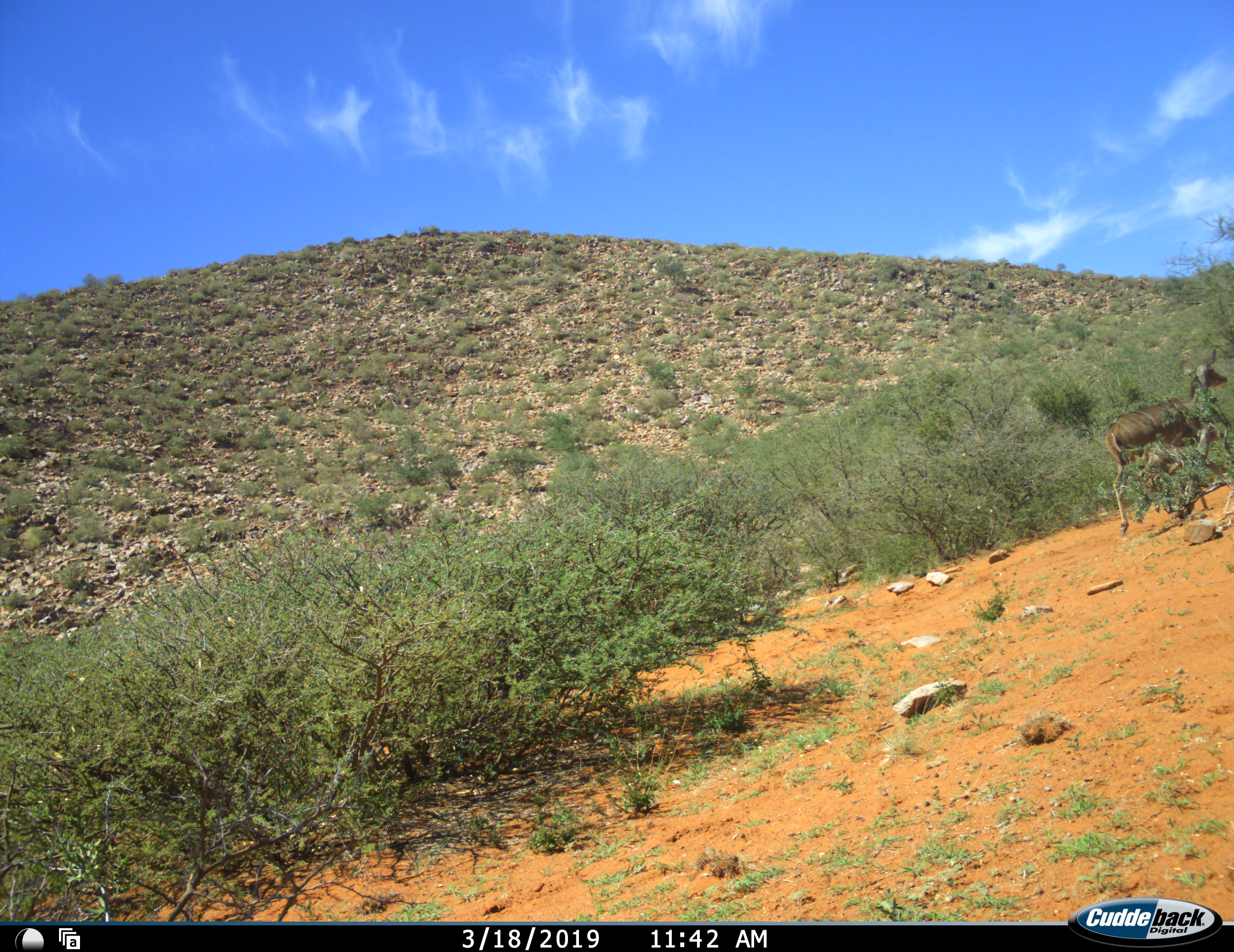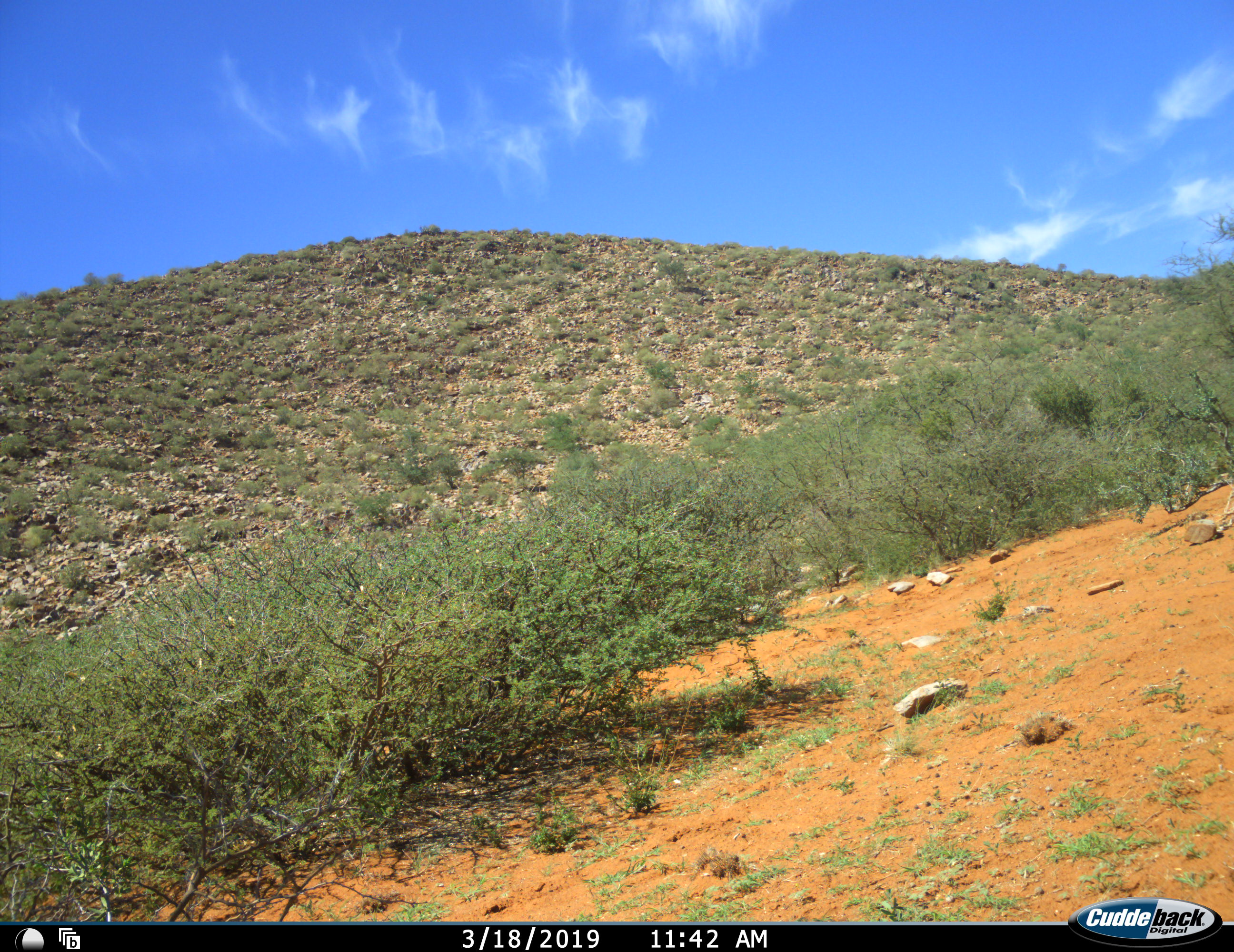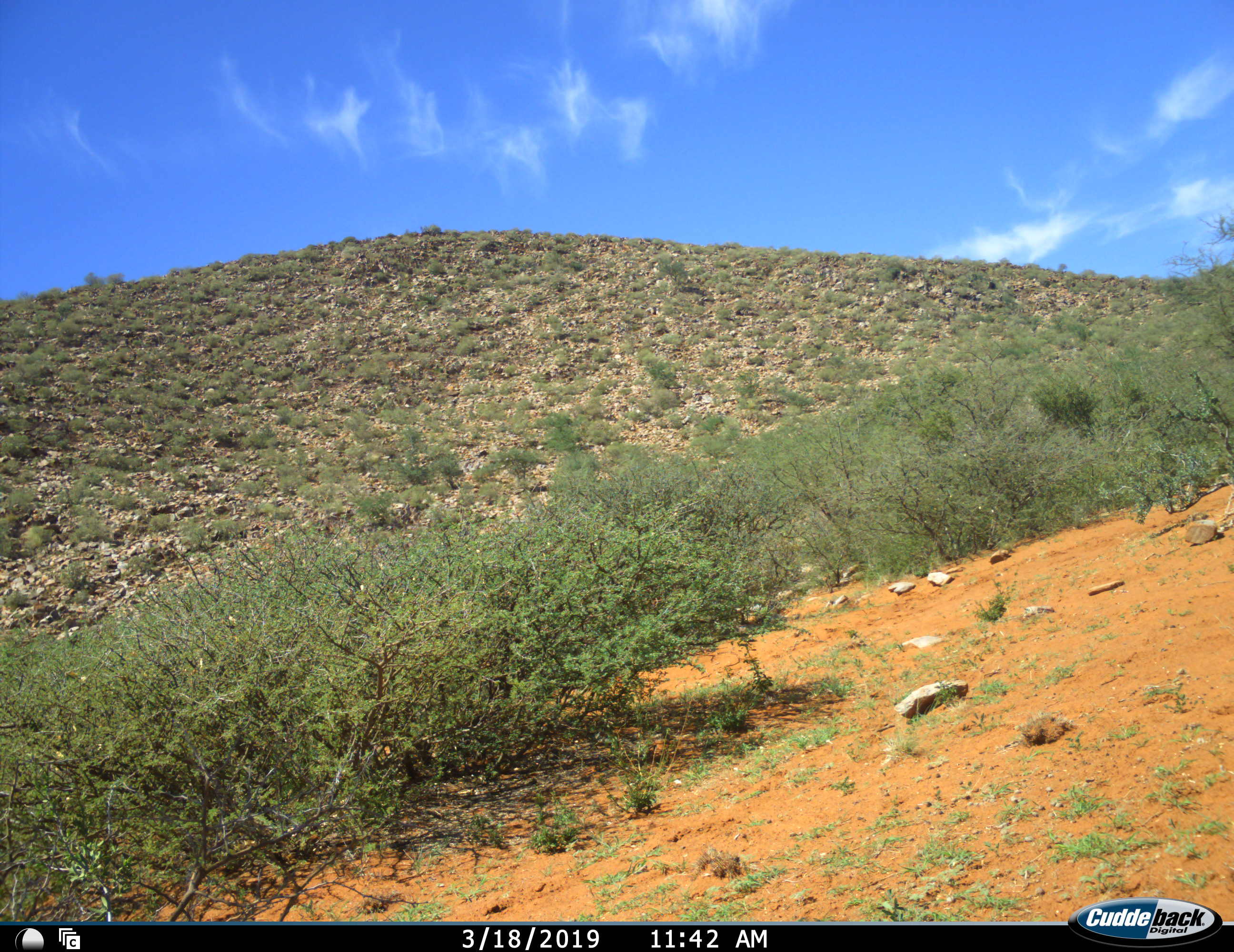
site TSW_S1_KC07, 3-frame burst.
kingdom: Animalia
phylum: Chordata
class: Mammalia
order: Artiodactyla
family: Bovidae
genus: Tragelaphus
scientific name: Tragelaphus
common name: kudu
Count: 1.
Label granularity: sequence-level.